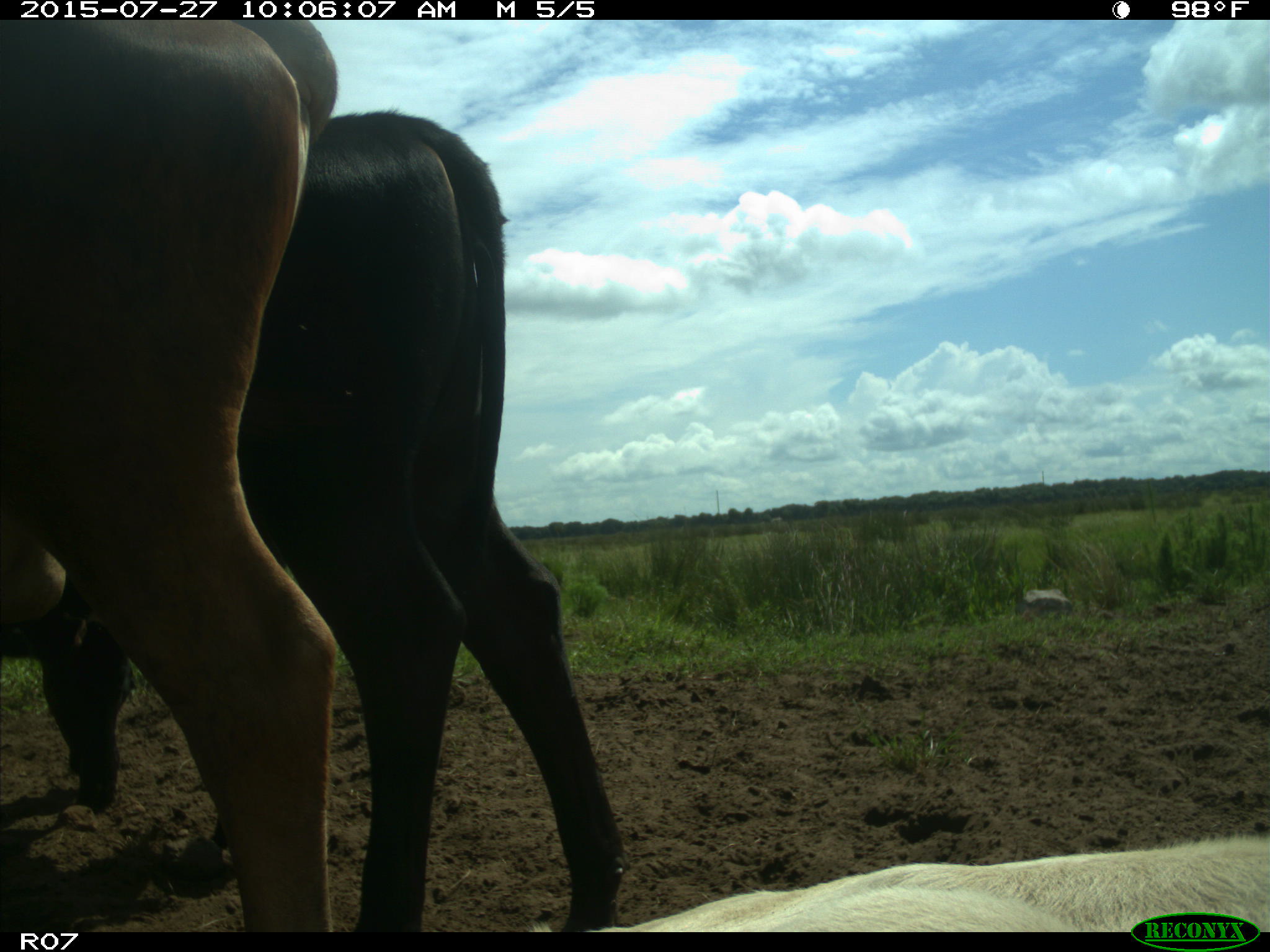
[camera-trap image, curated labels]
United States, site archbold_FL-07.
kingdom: Animalia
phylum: Chordata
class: Mammalia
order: Artiodactyla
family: Bovidae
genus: Bos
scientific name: Bos taurus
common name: domestic cow